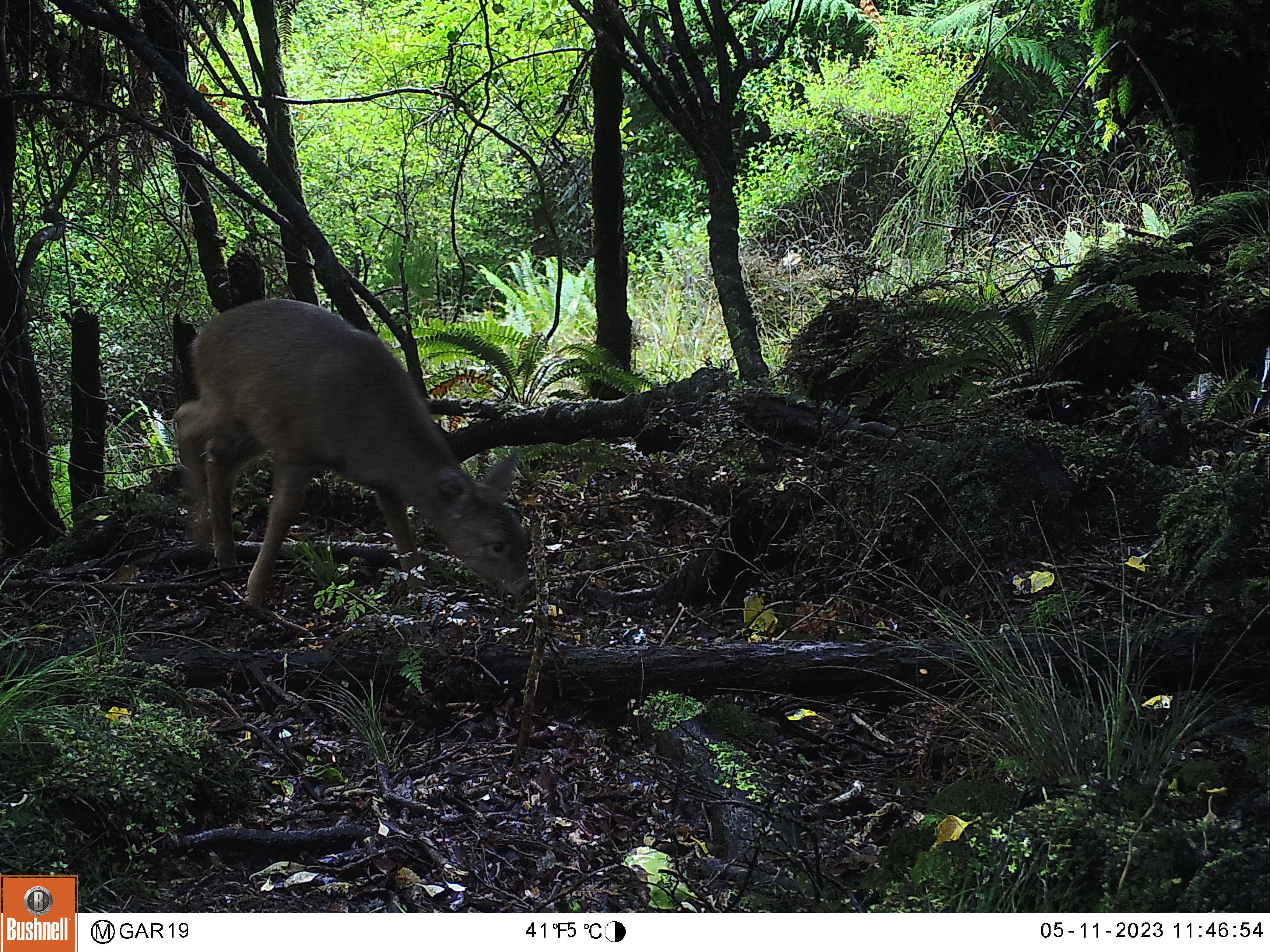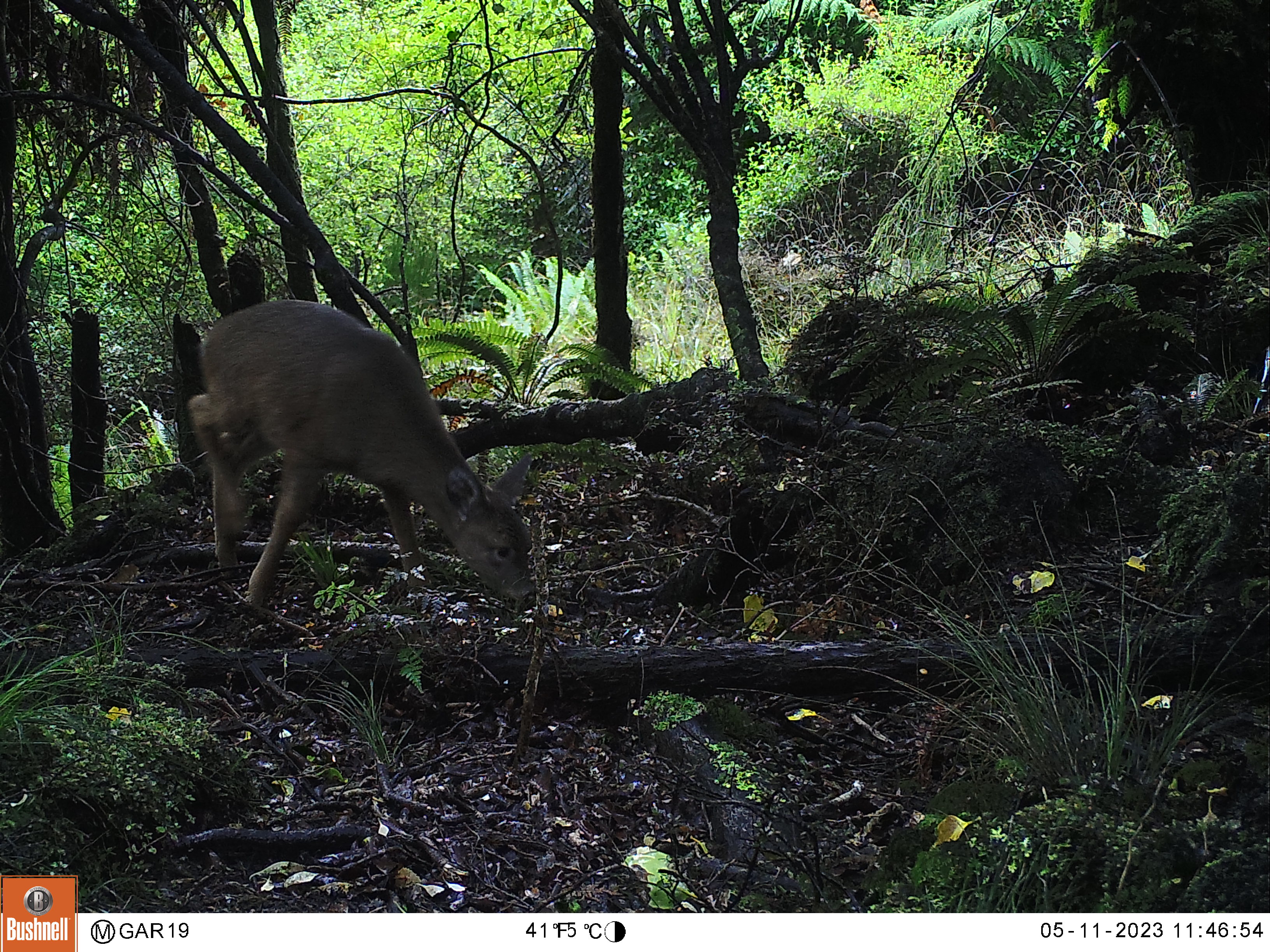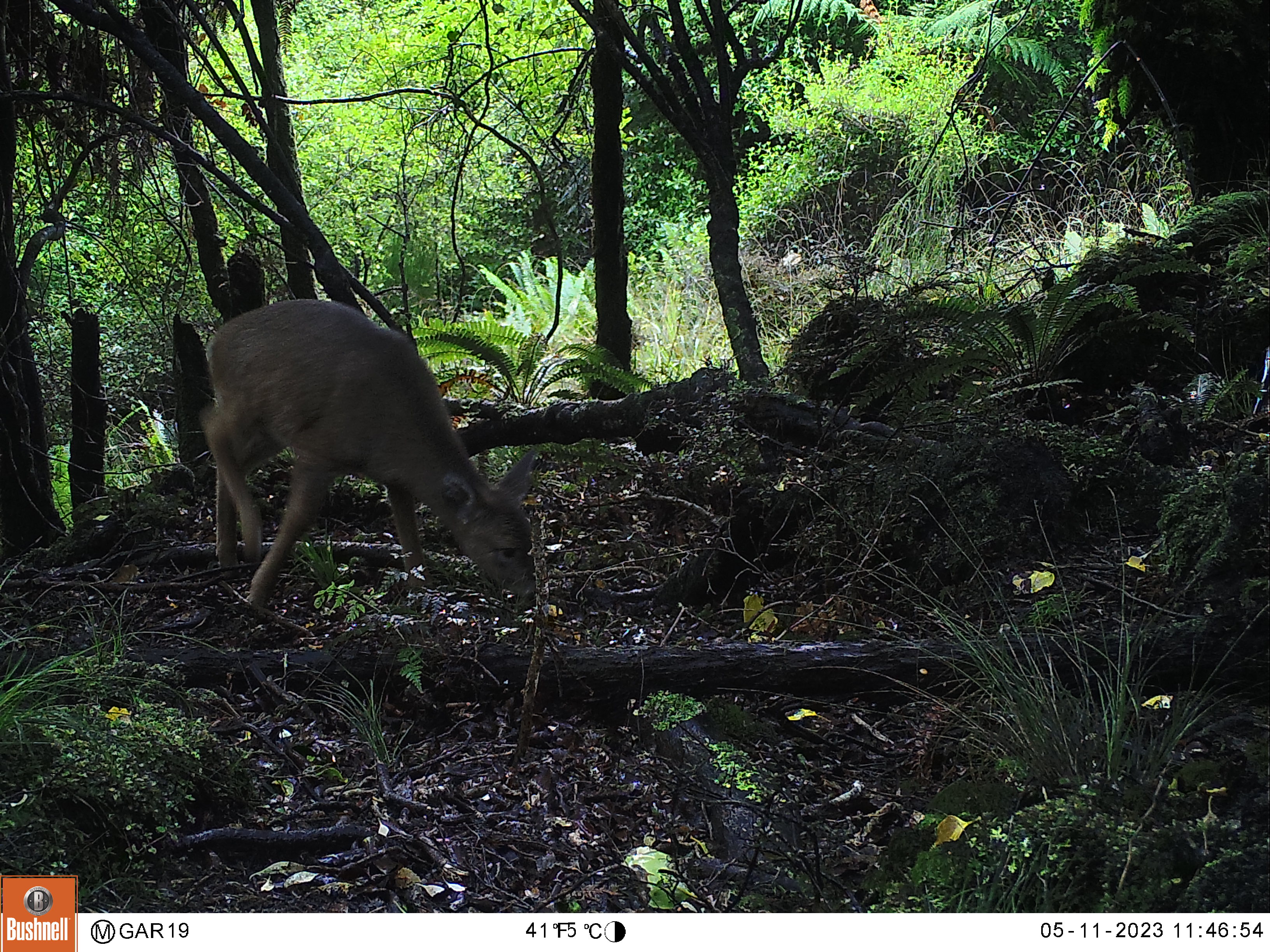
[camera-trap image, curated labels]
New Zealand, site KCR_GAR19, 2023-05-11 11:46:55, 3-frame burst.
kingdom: Animalia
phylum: Chordata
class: Mammalia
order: Artiodactyla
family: Cervidae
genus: Odocoileus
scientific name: Odocoileus virginianus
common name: white-tailed deer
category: white tailed deer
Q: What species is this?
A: White tailed deer (white-tailed deer) (Odocoileus virginianus).